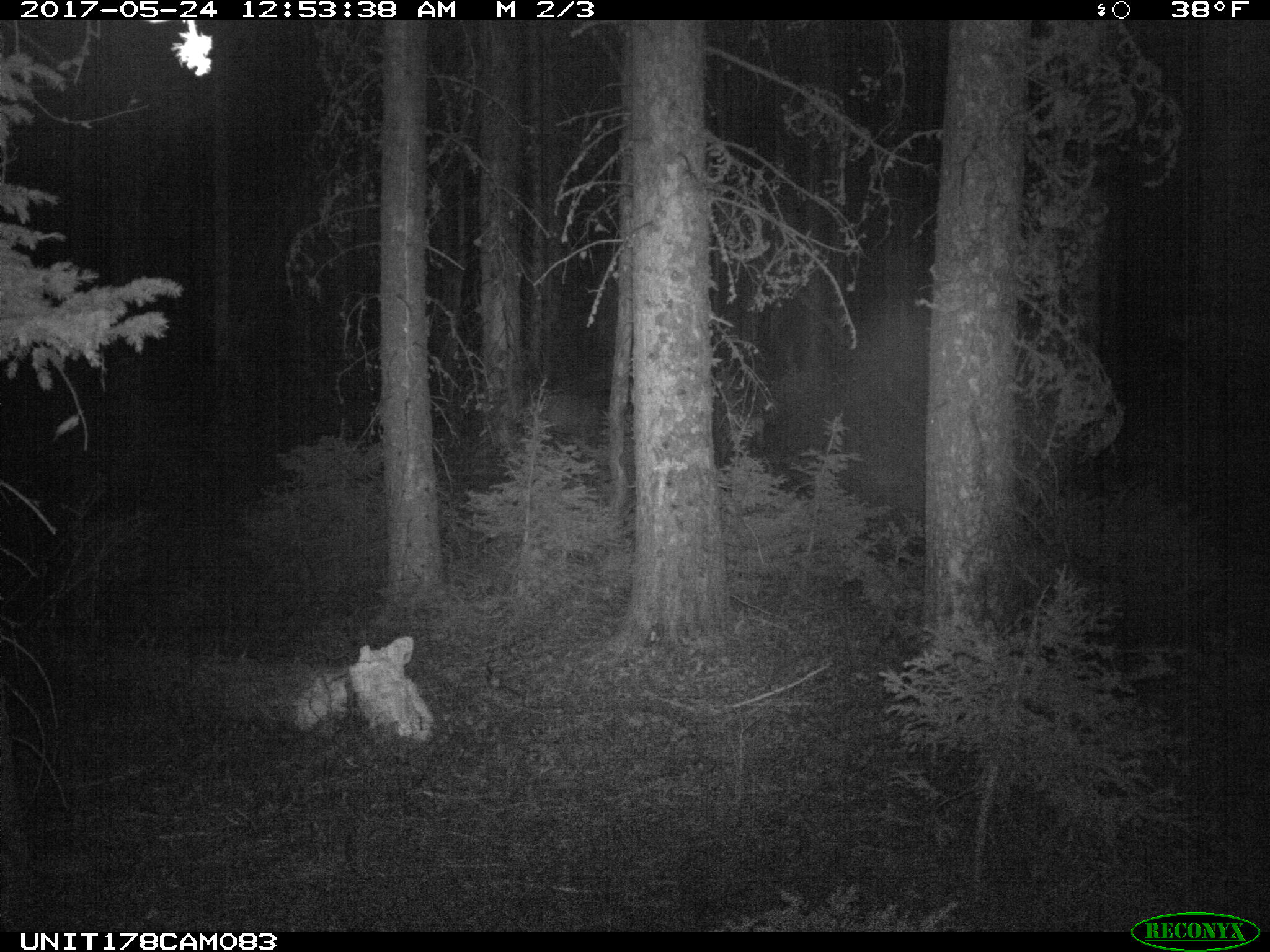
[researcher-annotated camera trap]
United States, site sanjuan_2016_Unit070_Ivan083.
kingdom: Animalia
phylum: Chordata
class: Mammalia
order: Artiodactyla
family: Cervidae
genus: Odocoileus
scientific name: Odocoileus hemionus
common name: mule deer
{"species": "Odocoileus hemionus (mule deer)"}